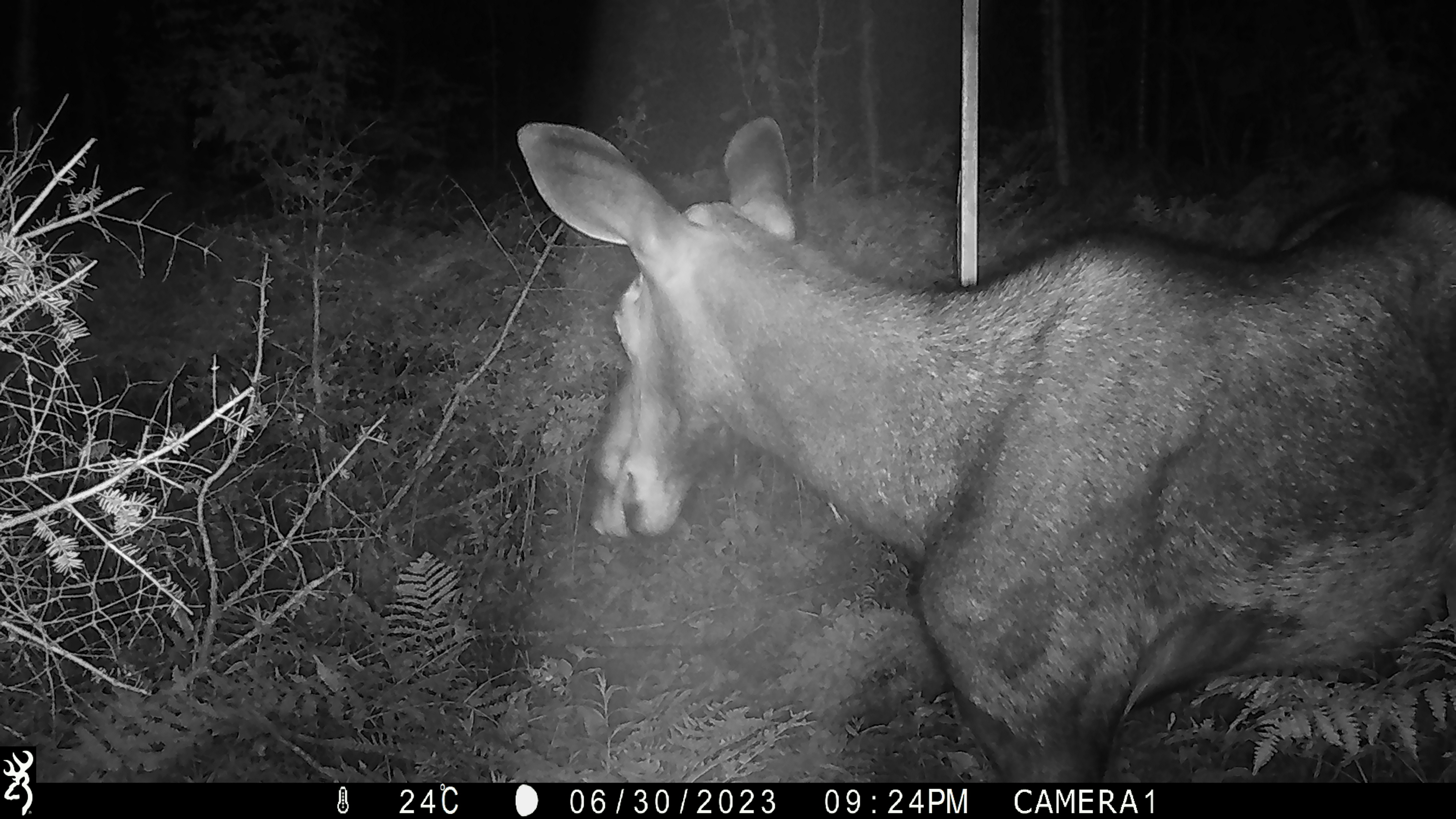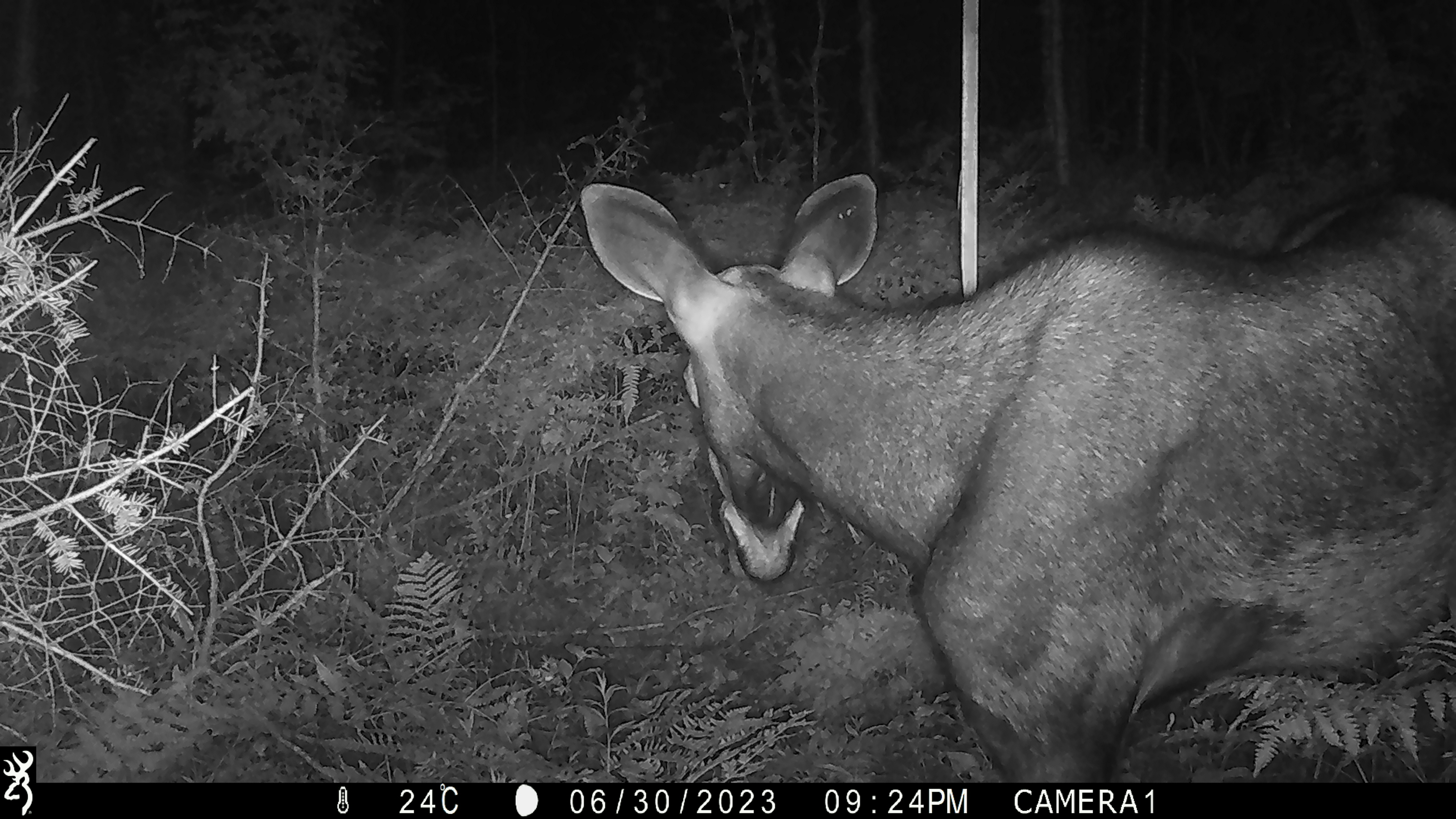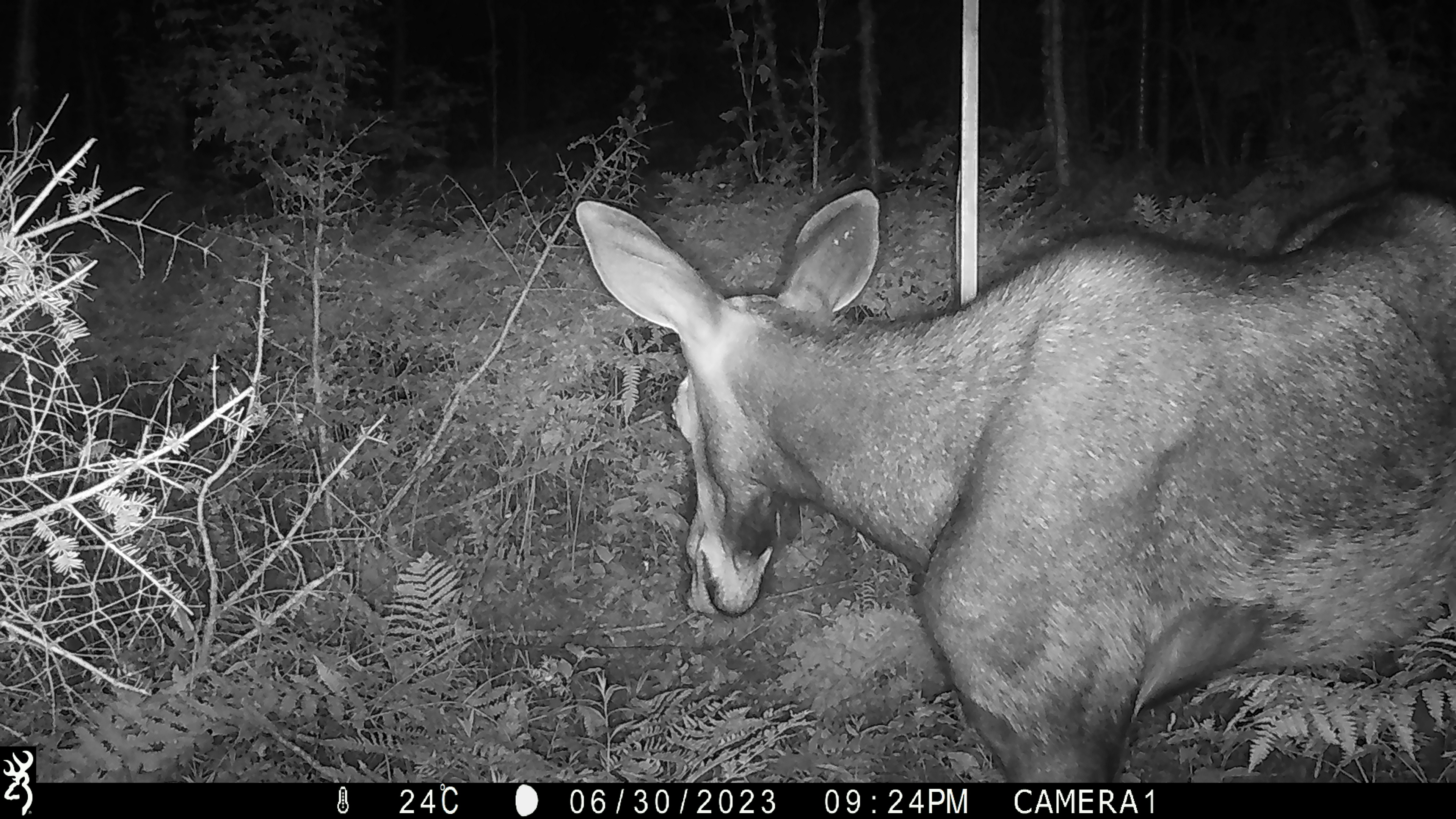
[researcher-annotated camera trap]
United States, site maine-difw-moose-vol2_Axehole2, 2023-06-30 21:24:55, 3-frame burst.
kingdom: Animalia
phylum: Chordata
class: Mammalia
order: Artiodactyla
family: Cervidae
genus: Alces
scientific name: Alces alces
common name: moose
Moose (Alces alces).